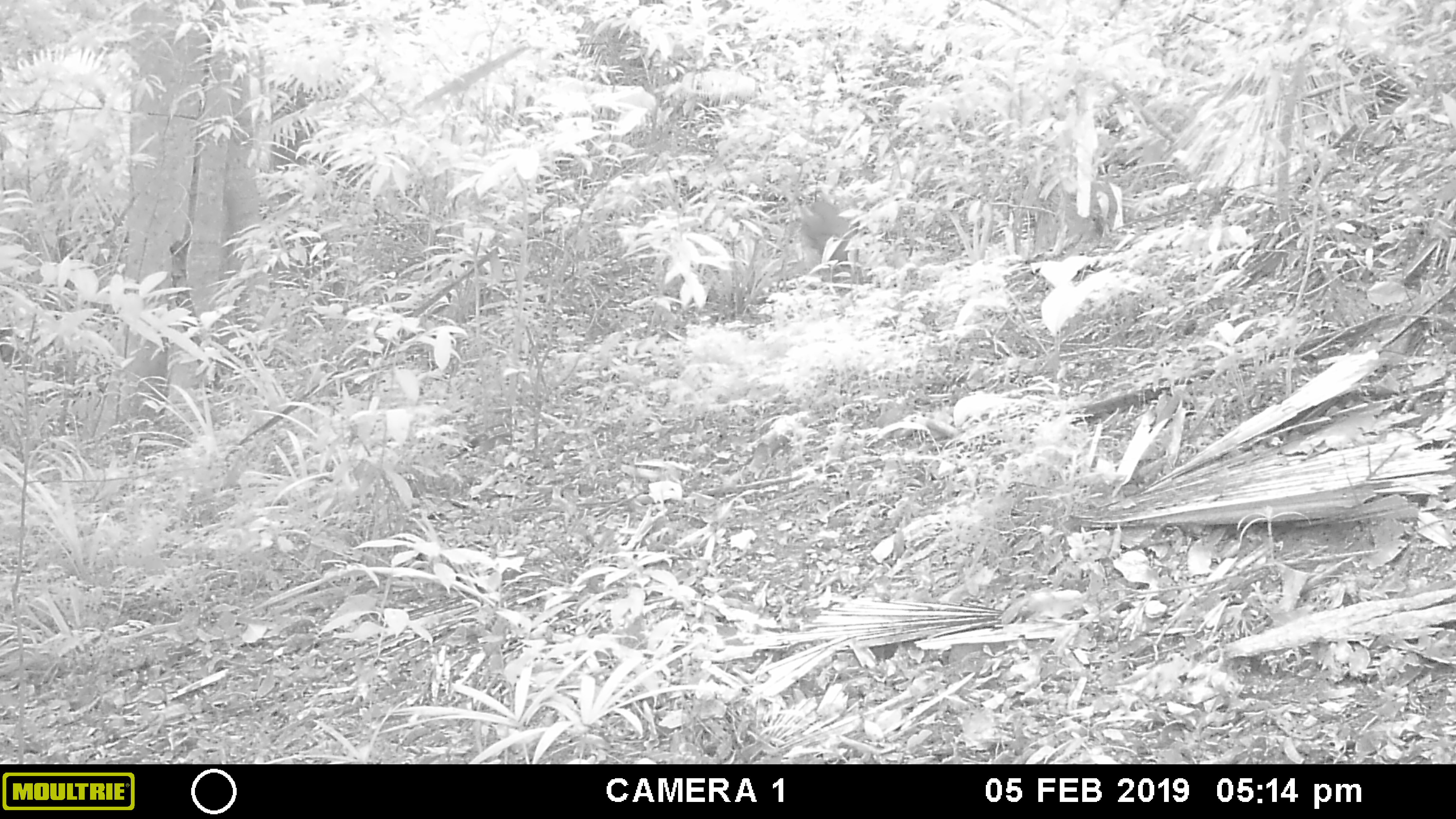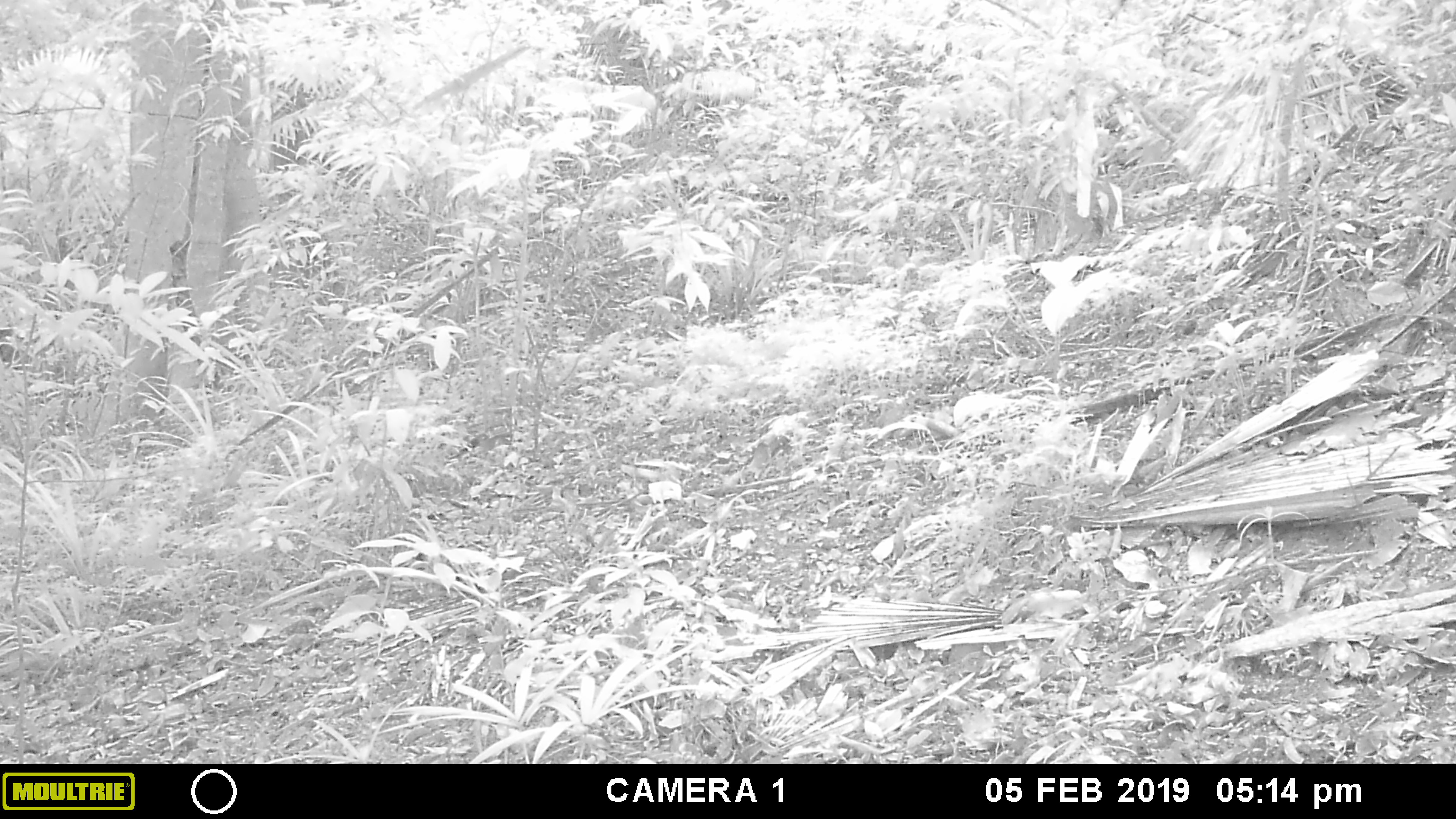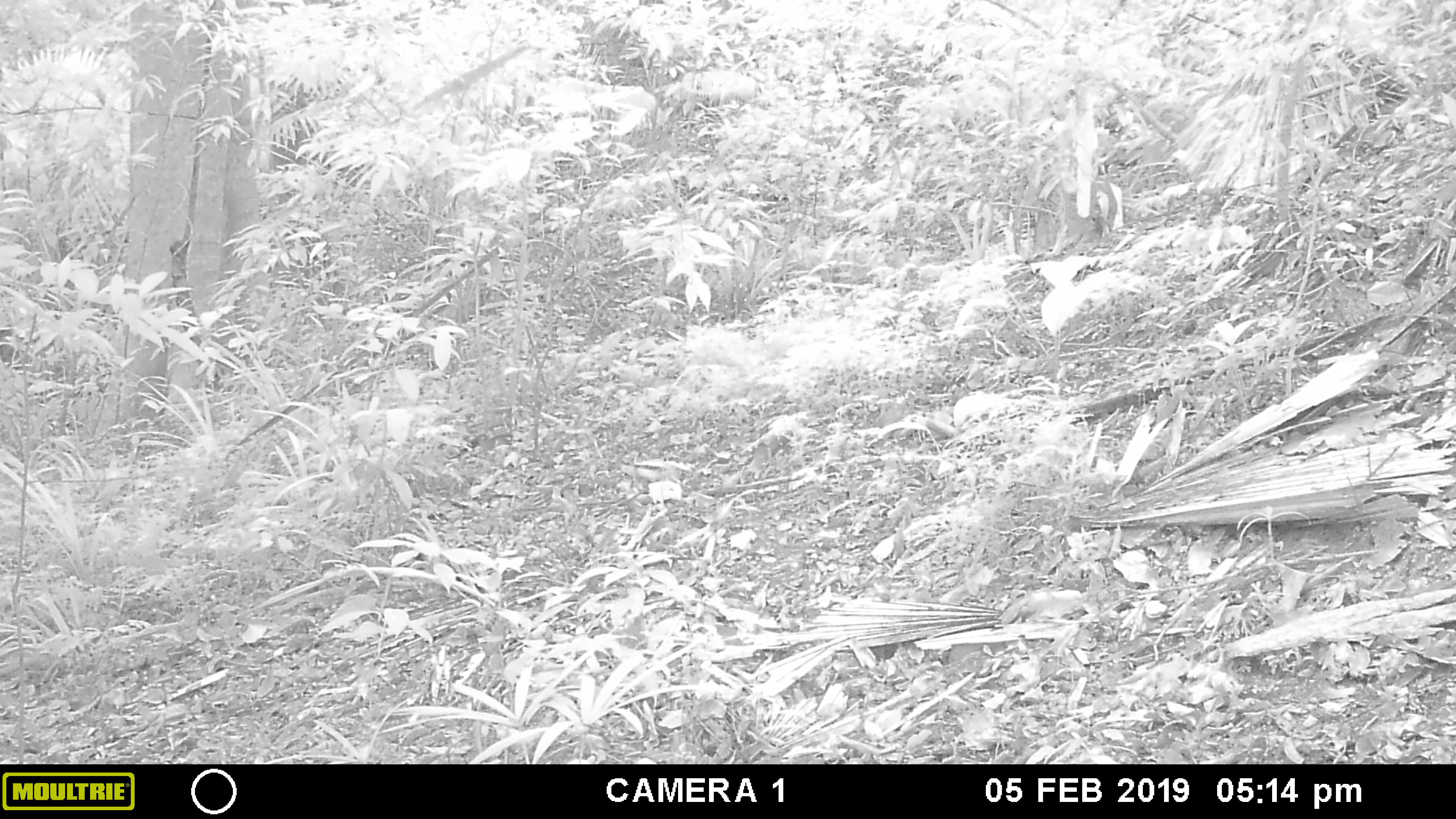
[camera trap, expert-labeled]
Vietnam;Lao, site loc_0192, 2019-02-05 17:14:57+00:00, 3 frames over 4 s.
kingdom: Animalia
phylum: Chordata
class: Mammalia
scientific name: Laurasiatheria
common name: ungulate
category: unidentified ungulates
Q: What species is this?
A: Unidentified ungulates (ungulate) (Laurasiatheria).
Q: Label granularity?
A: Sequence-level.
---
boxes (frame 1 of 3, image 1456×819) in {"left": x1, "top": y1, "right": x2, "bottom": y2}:
unidentified ungulates: {"left": 800, "top": 199, "right": 857, "bottom": 263}